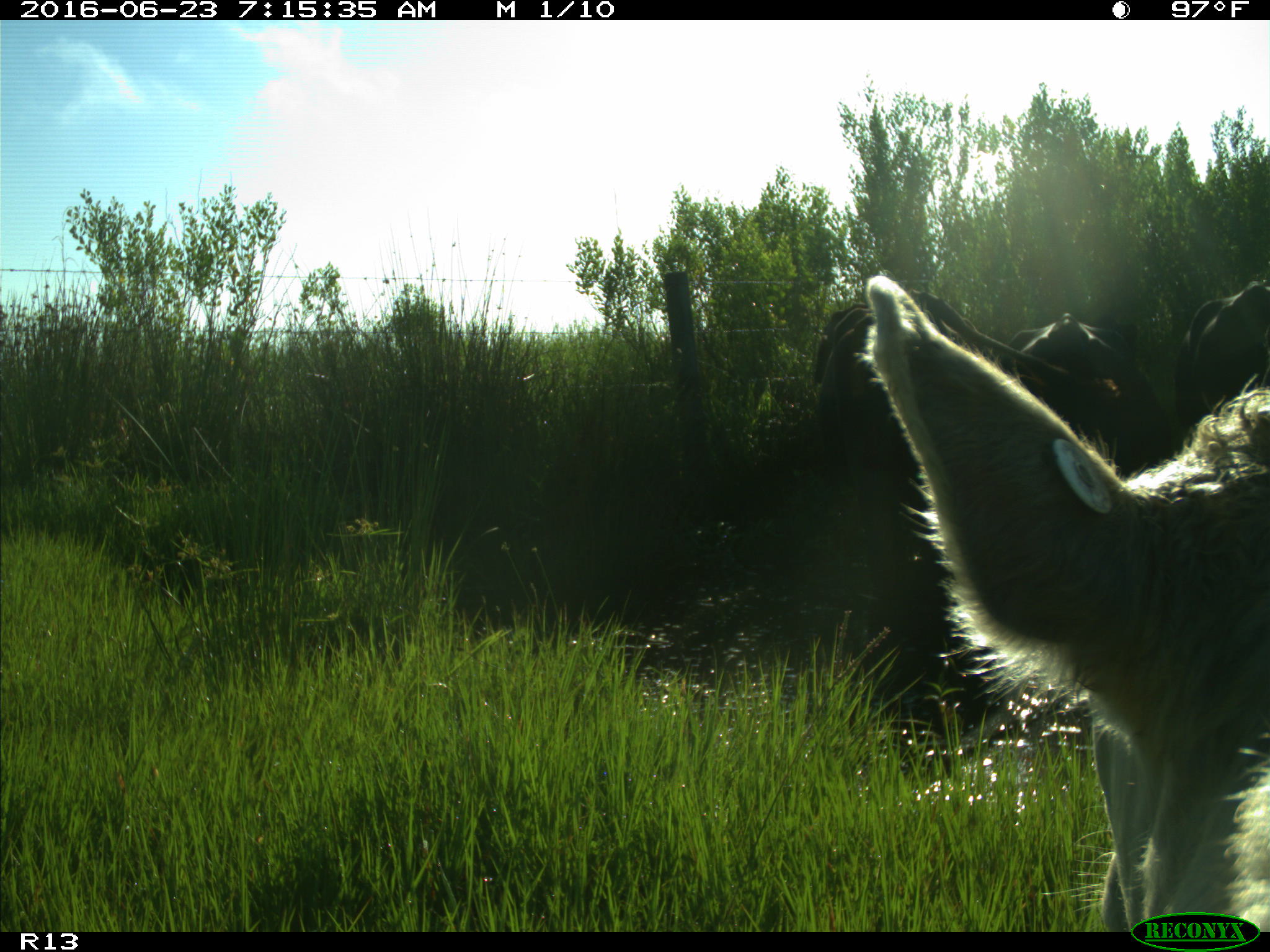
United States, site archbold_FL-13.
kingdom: Animalia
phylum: Chordata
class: Mammalia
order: Artiodactyla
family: Bovidae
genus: Bos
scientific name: Bos taurus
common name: domestic cow